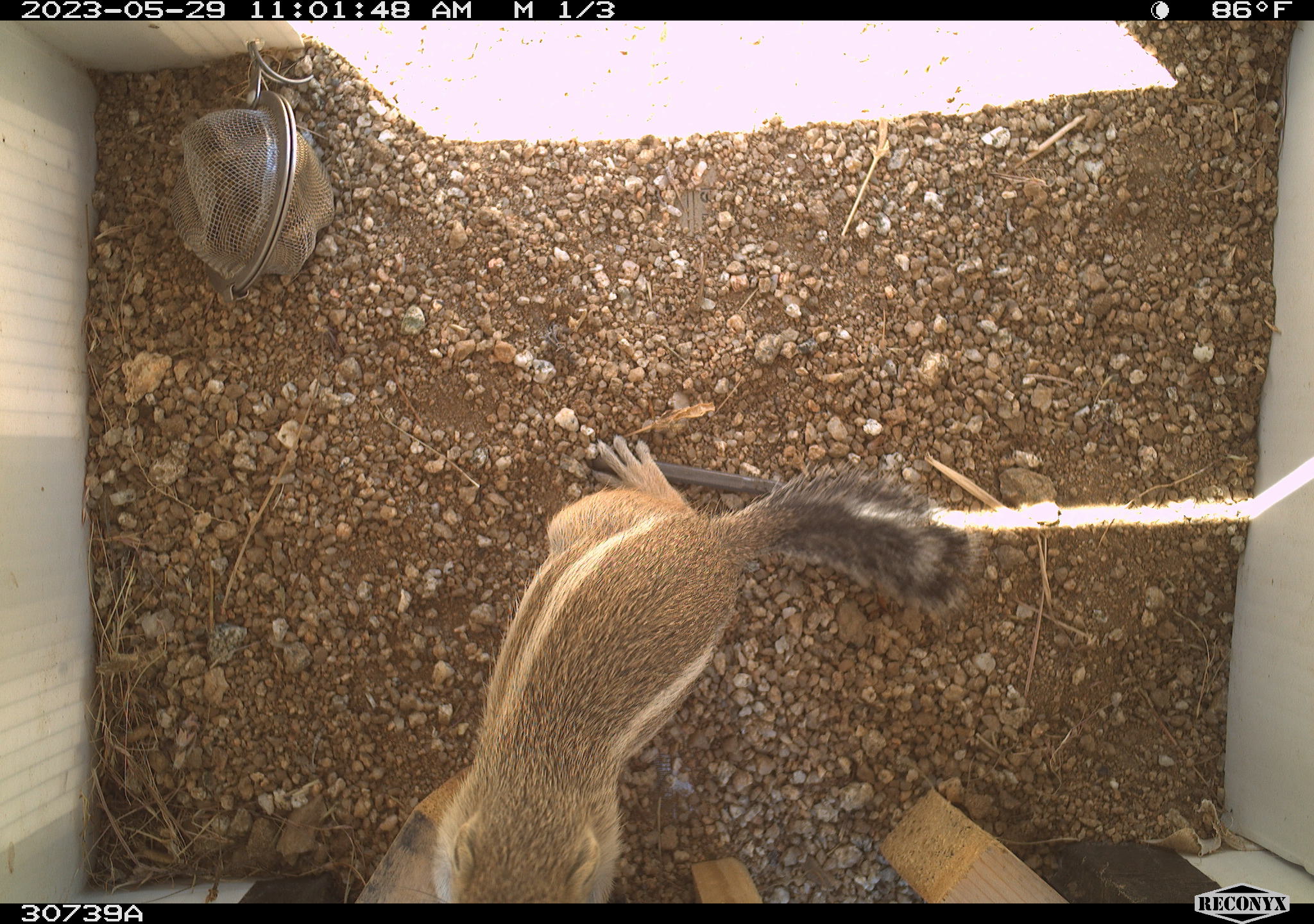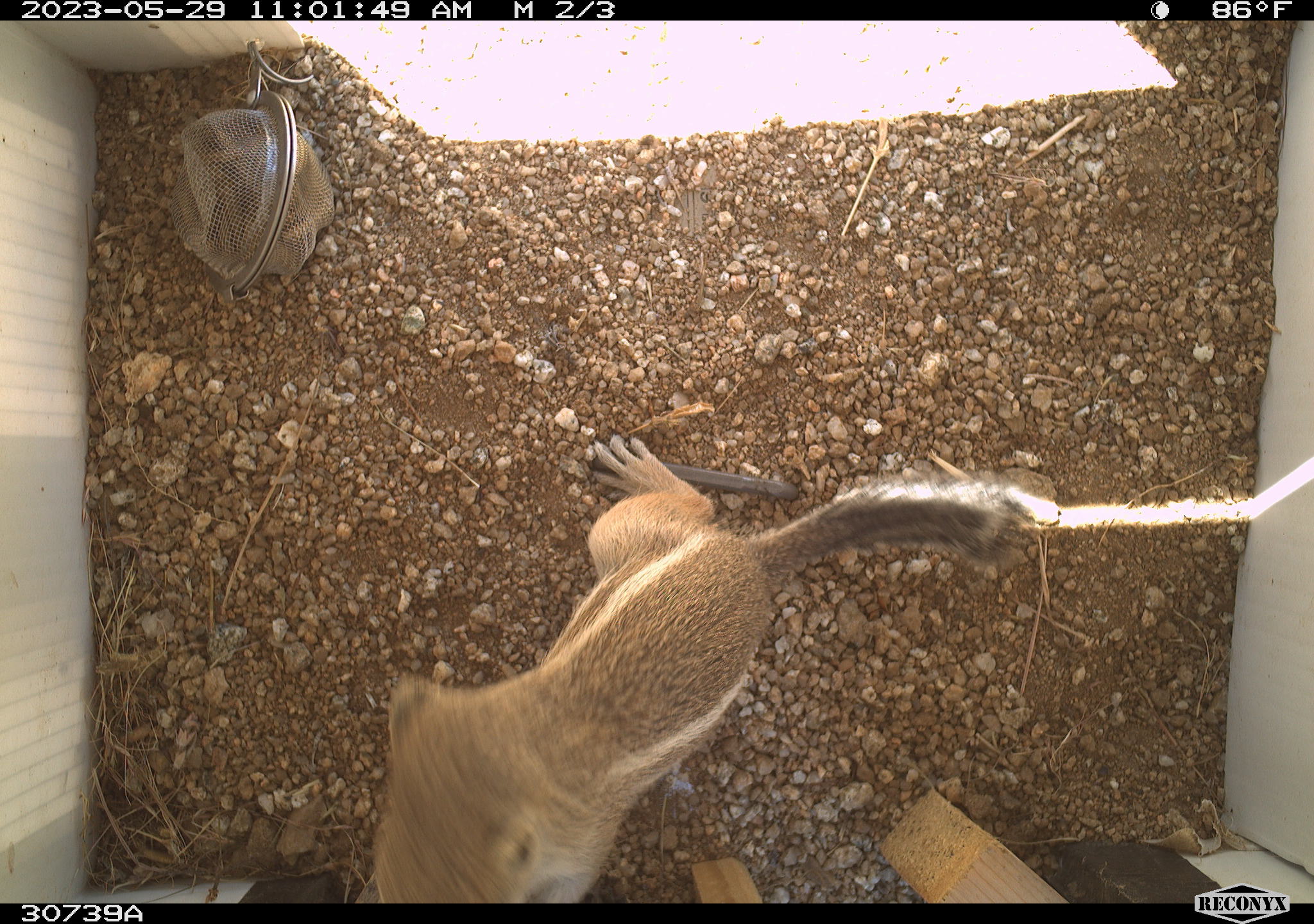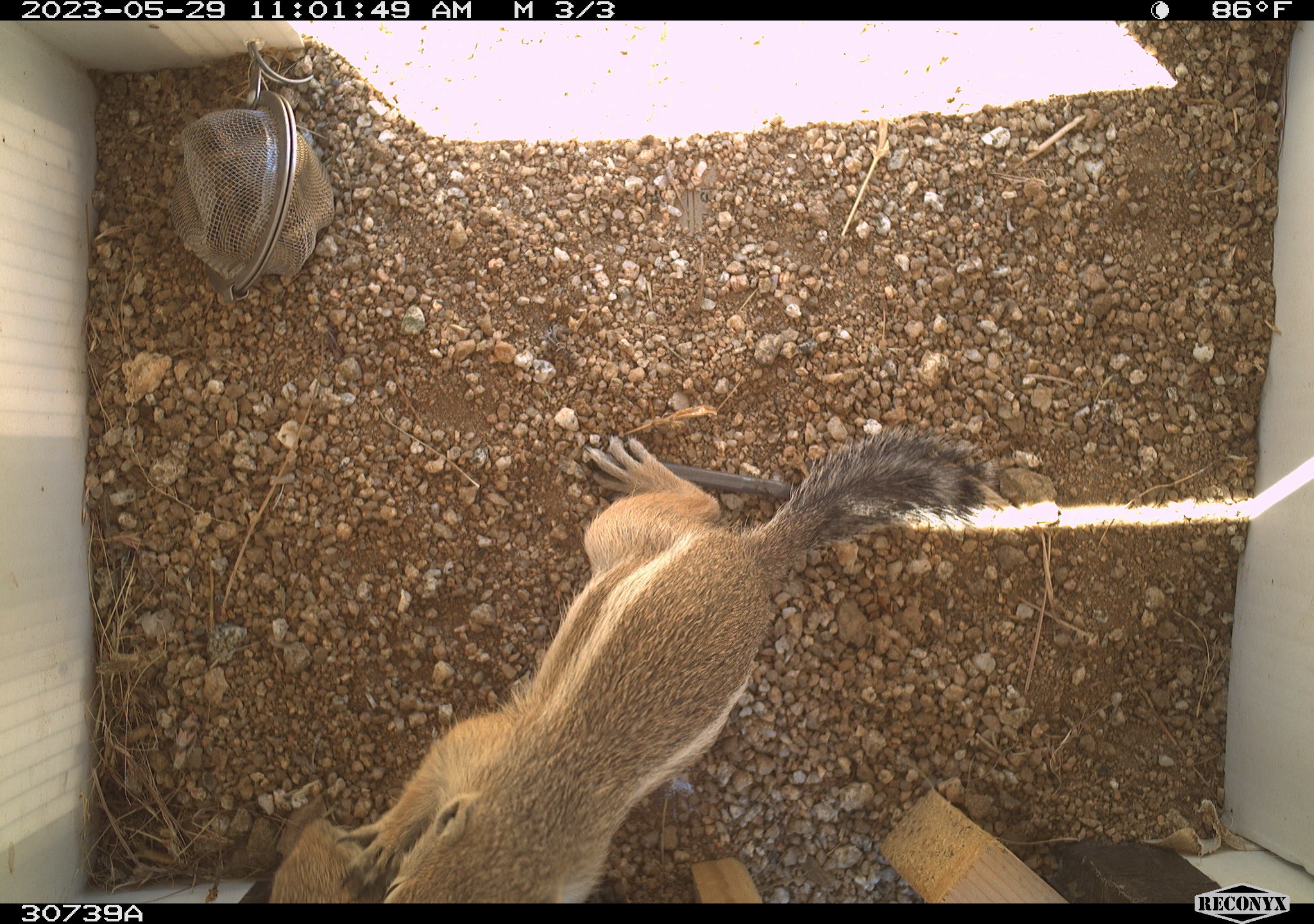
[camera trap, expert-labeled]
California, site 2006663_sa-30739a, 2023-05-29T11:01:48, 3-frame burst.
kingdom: Animalia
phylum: Chordata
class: Mammalia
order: Rodentia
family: Sciuridae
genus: Ammospermophilus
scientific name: Ammospermophilus leucurus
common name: white-tailed antelope squirrel